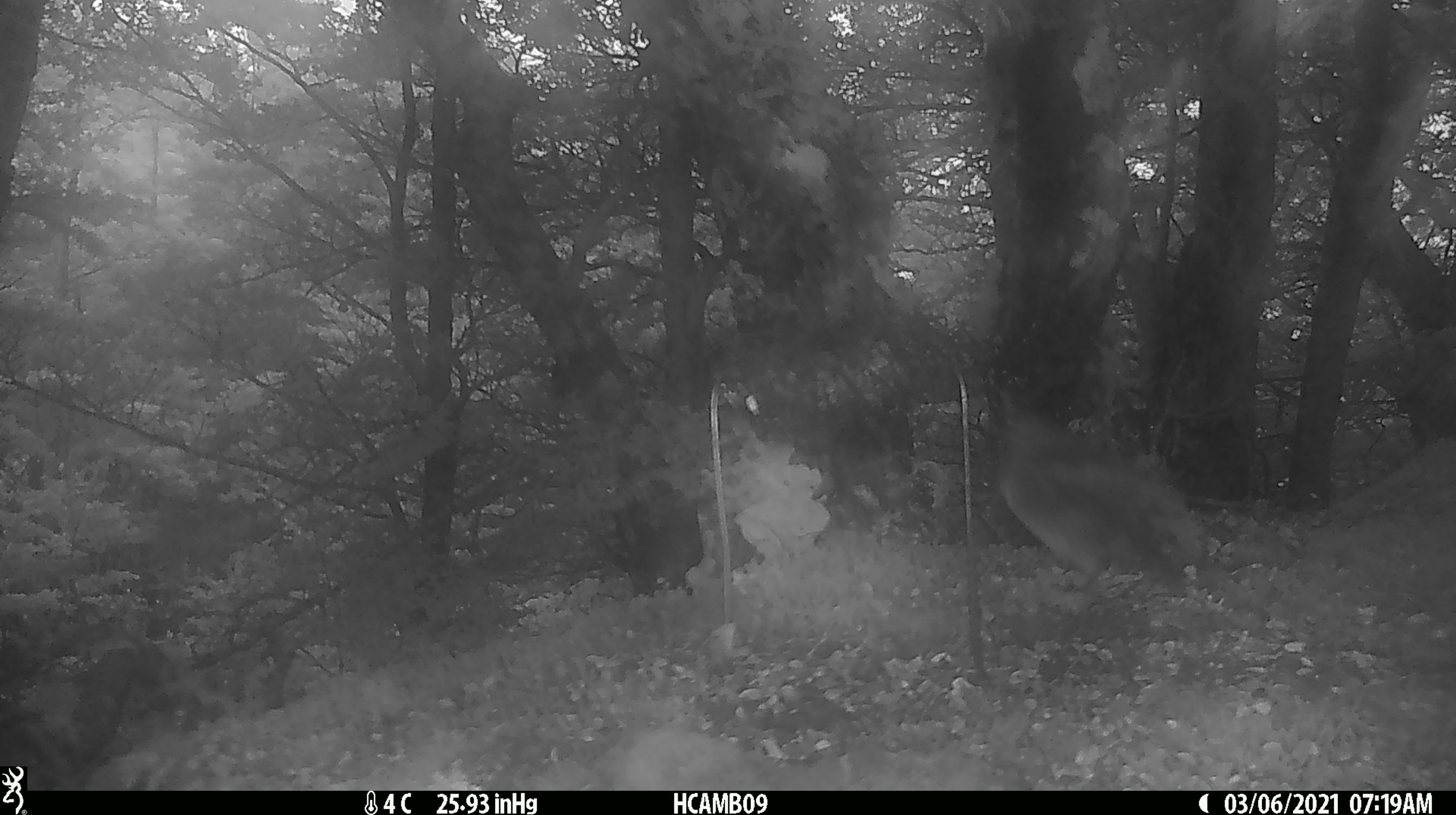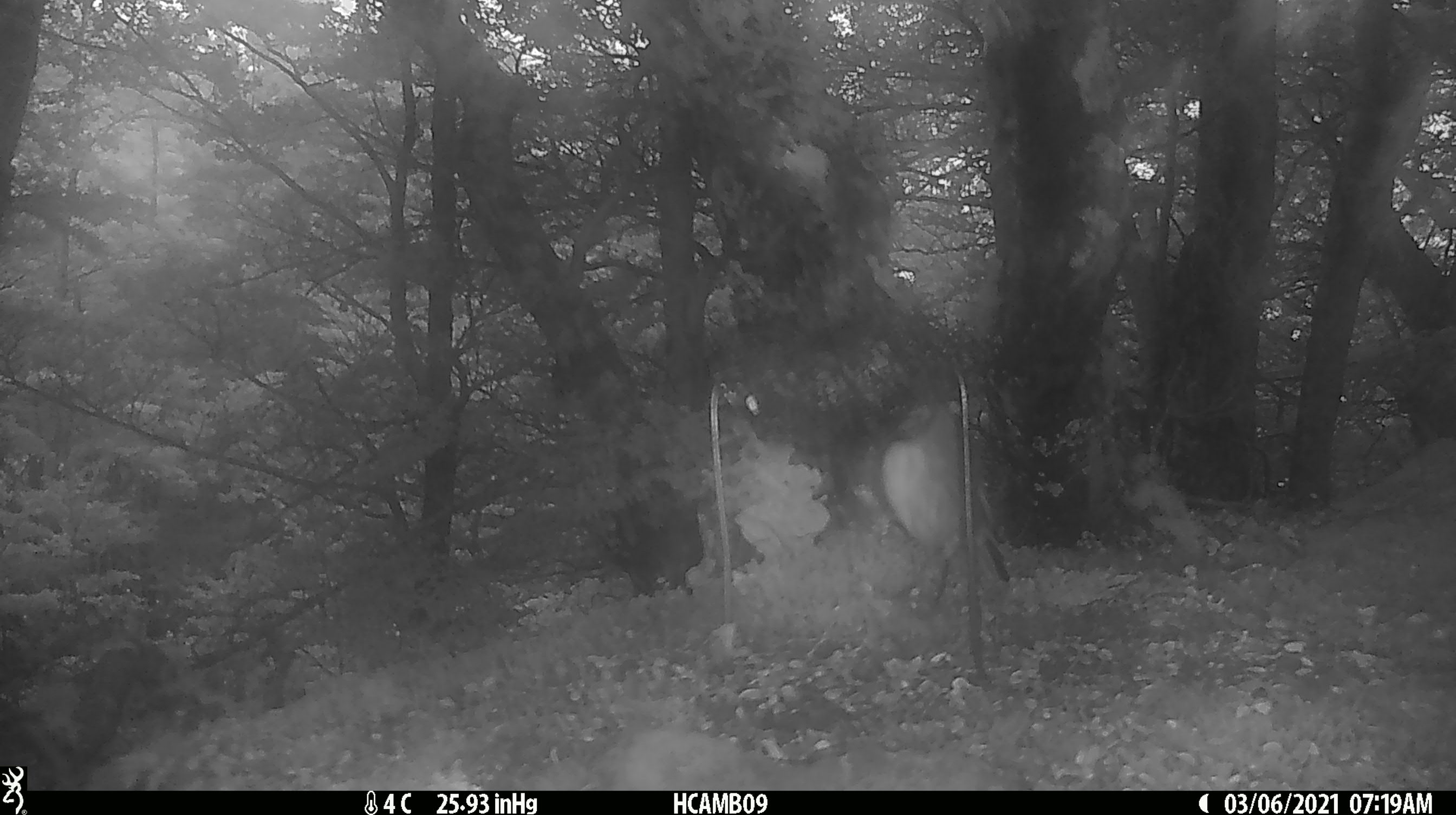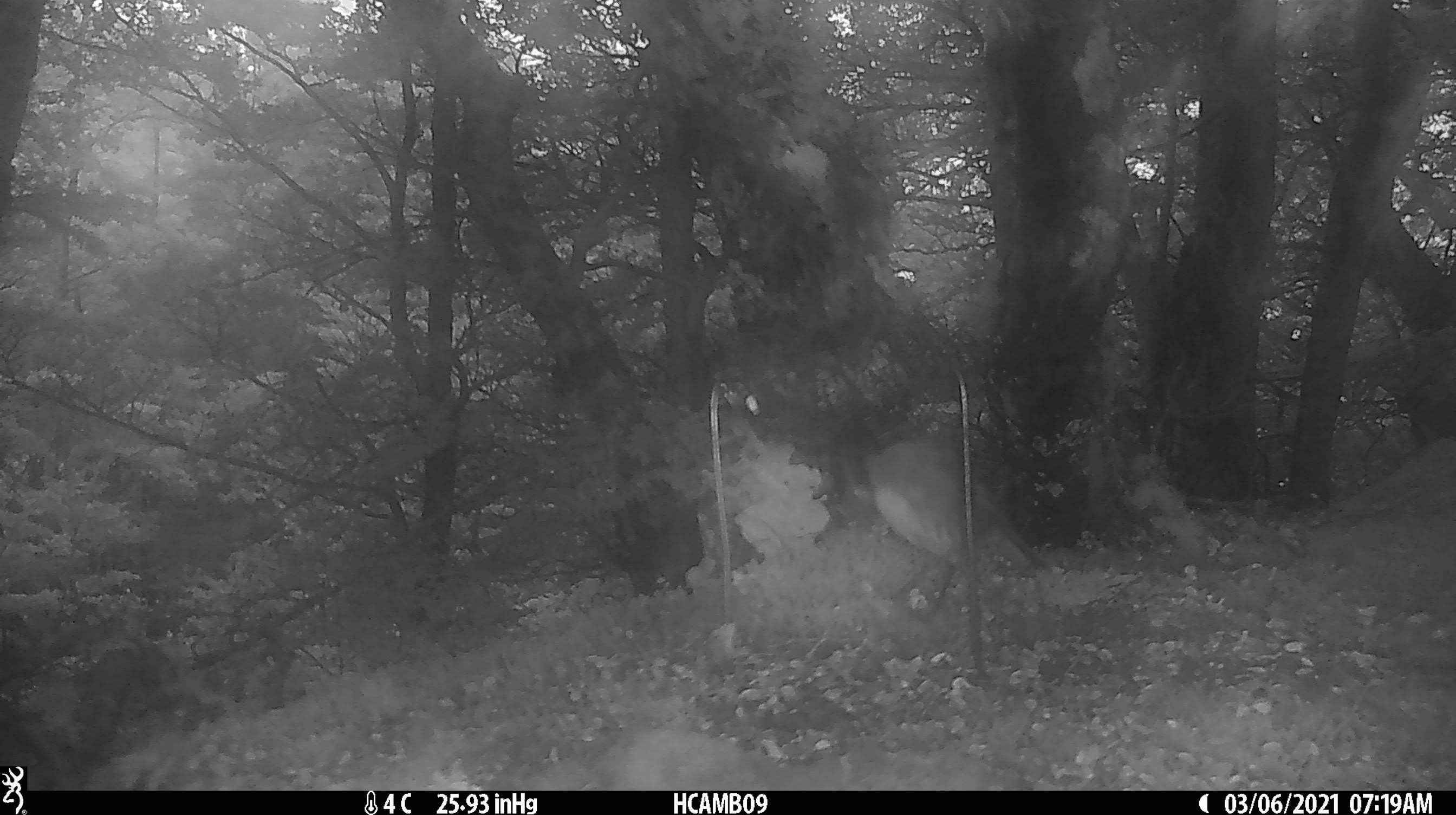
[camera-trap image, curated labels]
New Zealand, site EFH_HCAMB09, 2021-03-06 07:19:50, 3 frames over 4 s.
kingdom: Animalia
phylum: Chordata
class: Aves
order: Passeriformes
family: Petroicidae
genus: Petroica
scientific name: Petroica australis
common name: new zealand robin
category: robin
Robin (new zealand robin) (Petroica australis).